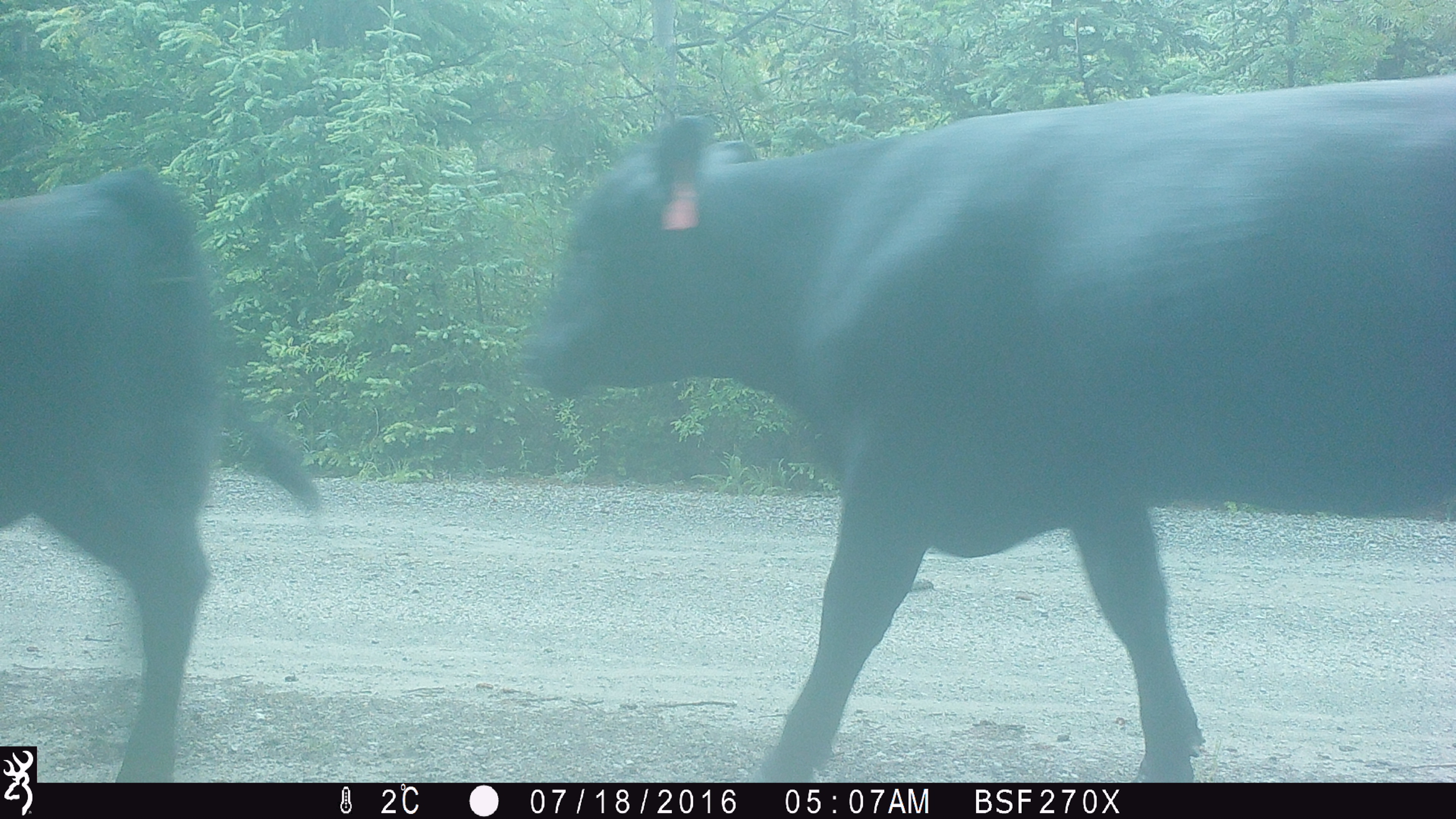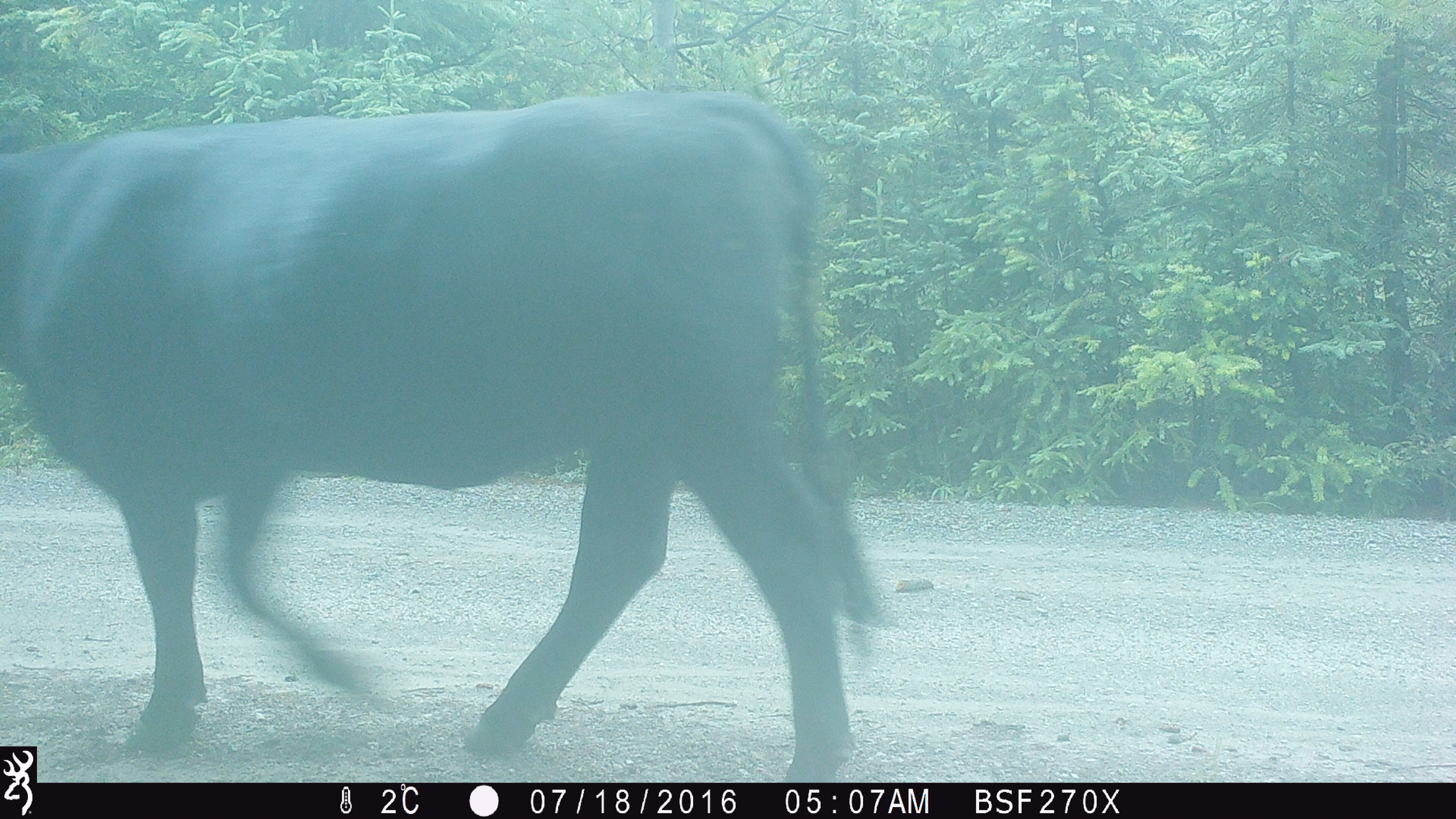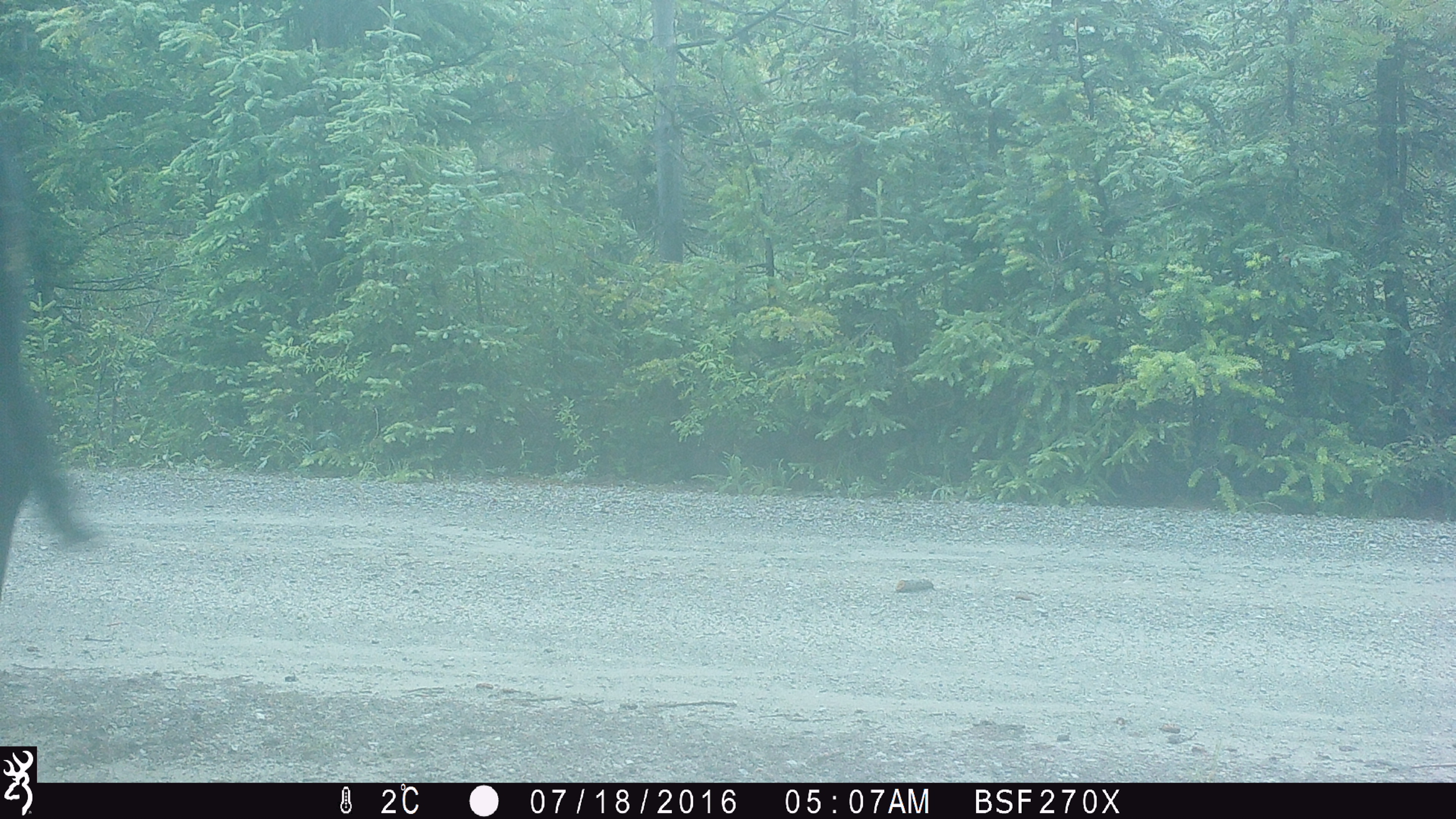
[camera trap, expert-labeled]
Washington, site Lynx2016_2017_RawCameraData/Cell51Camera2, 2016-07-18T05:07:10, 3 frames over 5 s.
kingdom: Animalia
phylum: Chordata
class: Mammalia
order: Artiodactyla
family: Bovidae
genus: Bos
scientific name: Bos taurus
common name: domestic cattle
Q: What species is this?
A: Domestic cattle (Bos taurus).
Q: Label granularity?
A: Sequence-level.